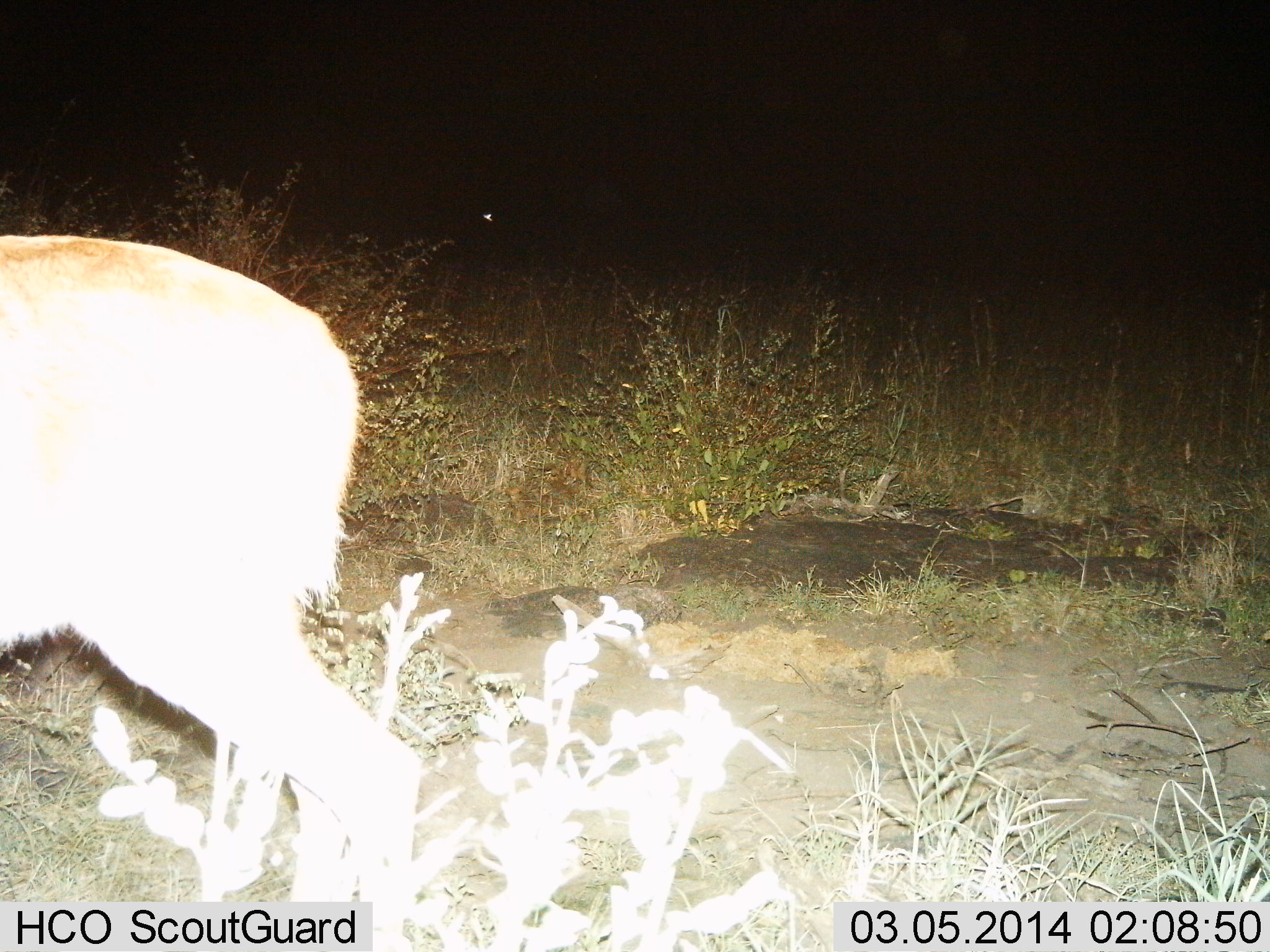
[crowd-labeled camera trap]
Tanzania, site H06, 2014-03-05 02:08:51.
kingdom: Animalia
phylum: Chordata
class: Mammalia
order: Artiodactyla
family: Bovidae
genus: Redunca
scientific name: Redunca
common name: reedbuck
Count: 1.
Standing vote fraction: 80%.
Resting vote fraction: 0%.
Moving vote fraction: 20%.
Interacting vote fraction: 0%.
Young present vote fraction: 0%.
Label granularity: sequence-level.